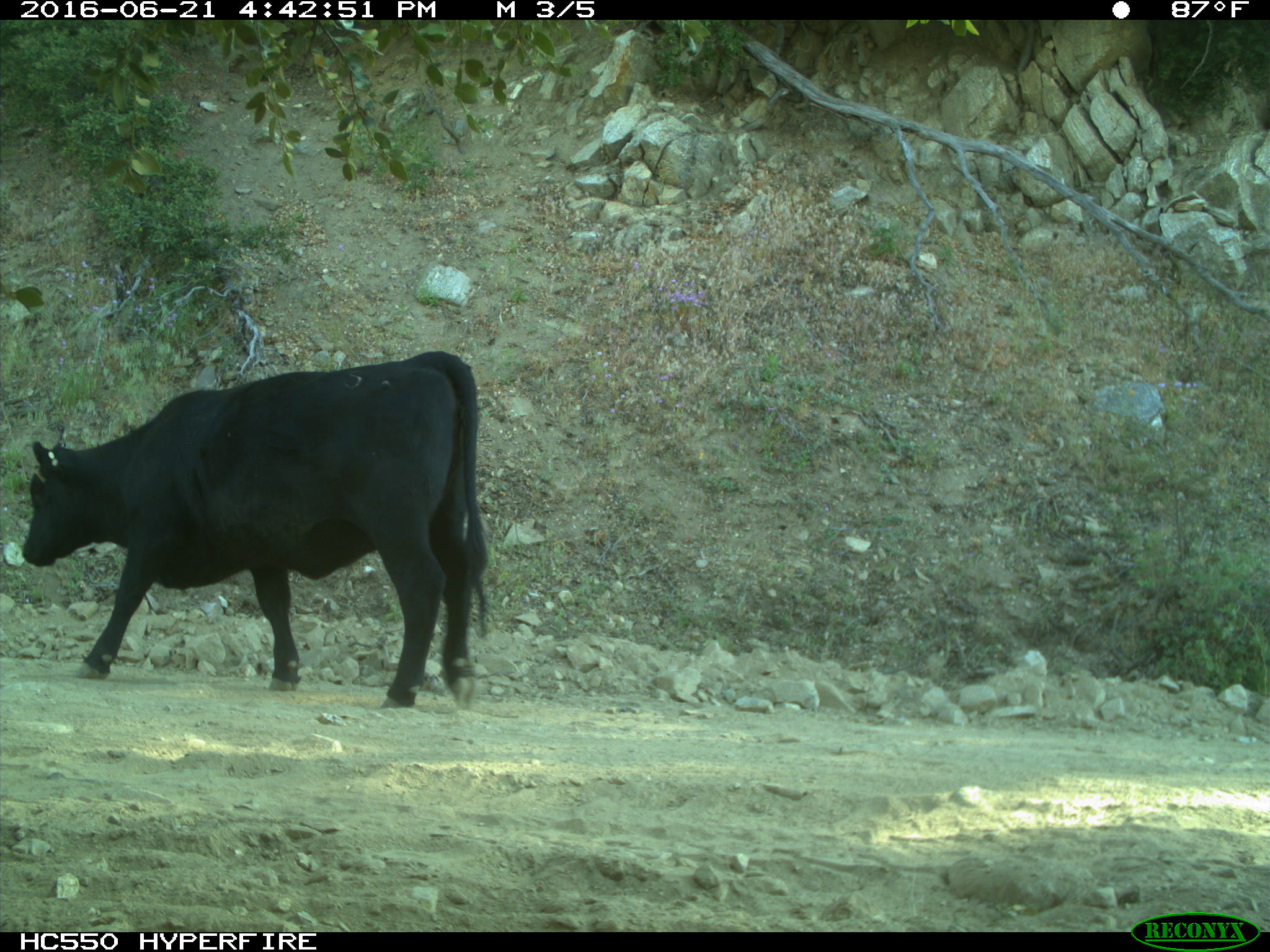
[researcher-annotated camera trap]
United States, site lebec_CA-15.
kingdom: Animalia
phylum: Chordata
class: Mammalia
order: Artiodactyla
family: Bovidae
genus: Bos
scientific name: Bos taurus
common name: domestic cow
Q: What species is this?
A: Bos taurus (domestic cow).